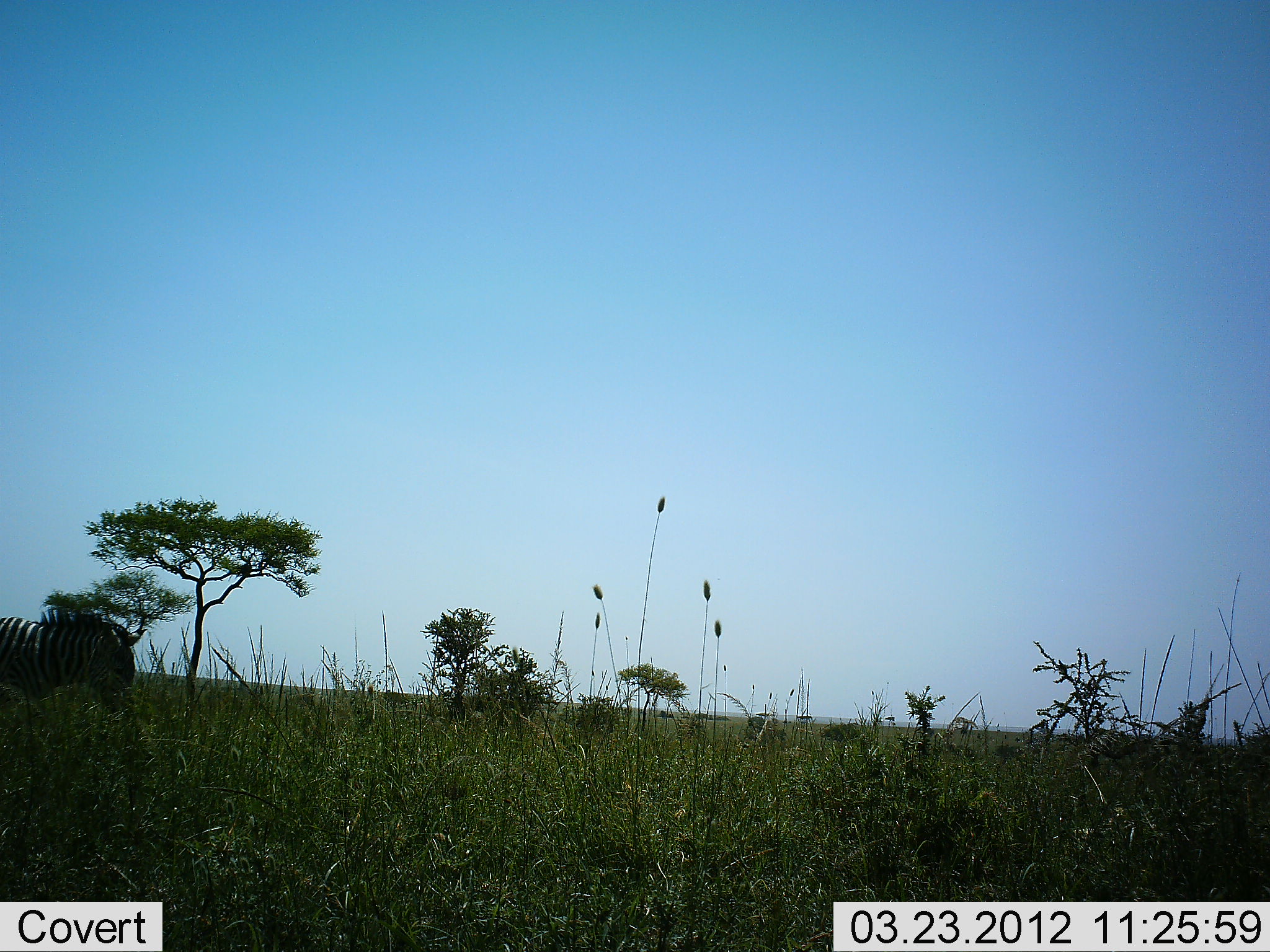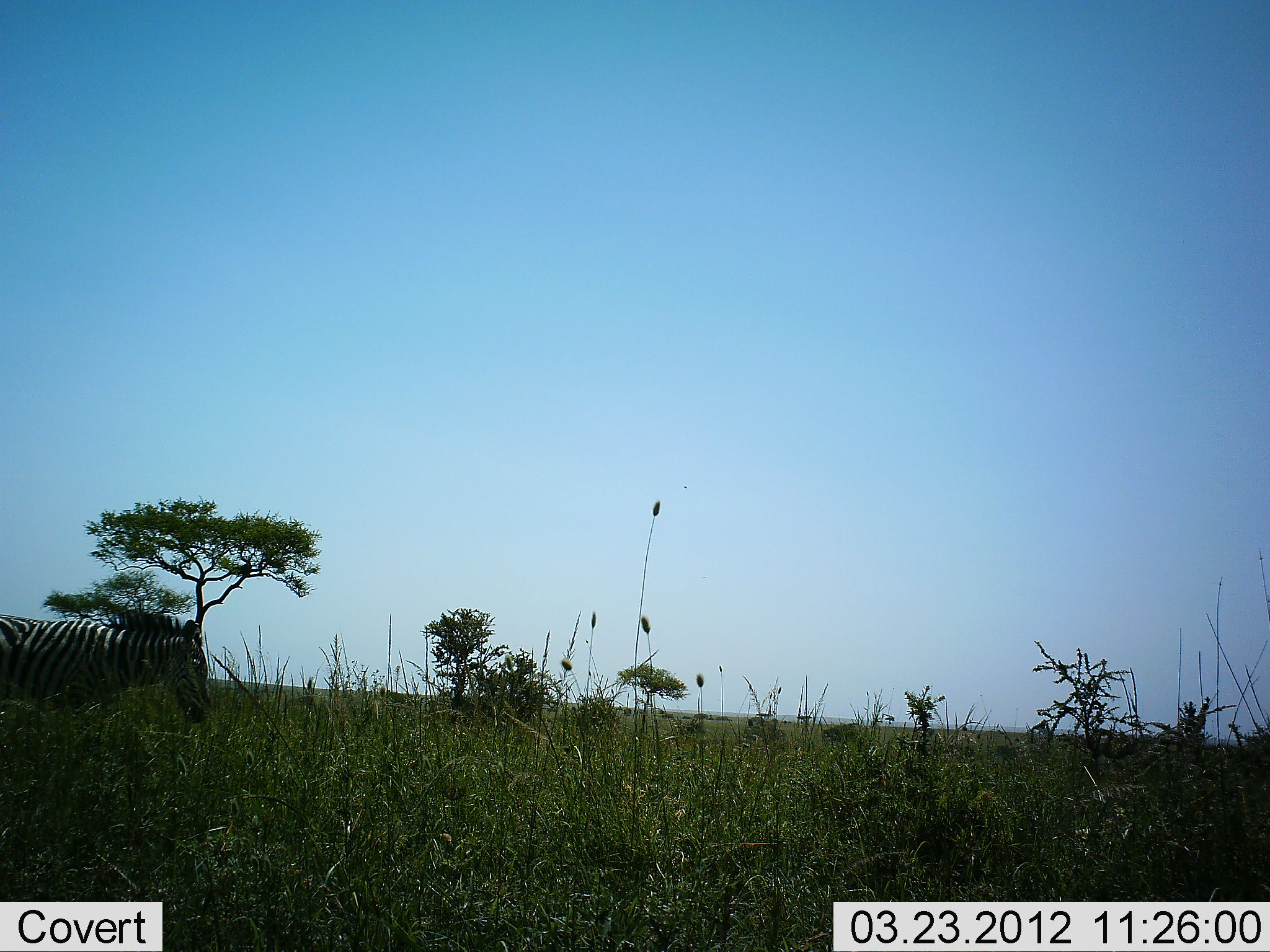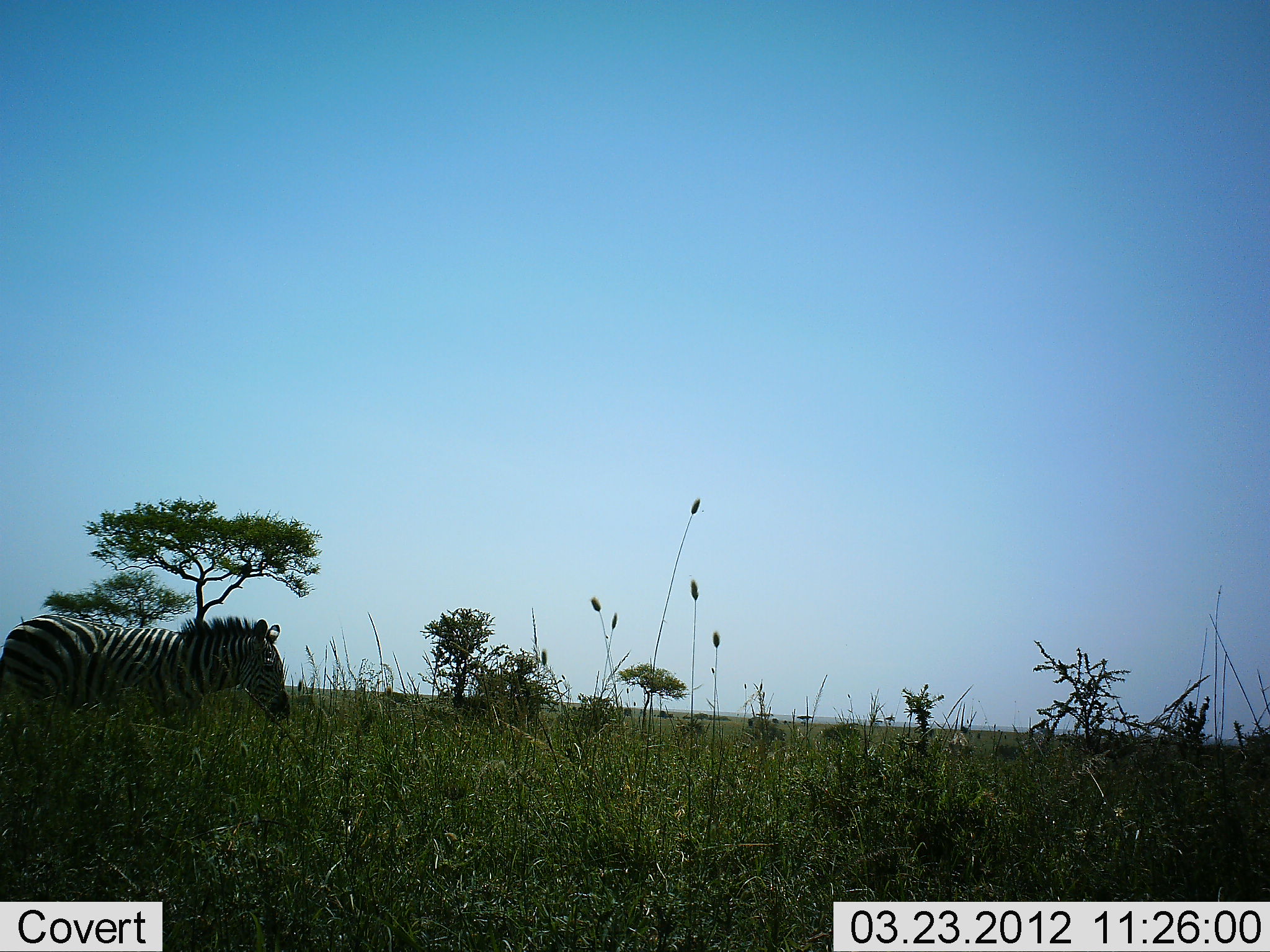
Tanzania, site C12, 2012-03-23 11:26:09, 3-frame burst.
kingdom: Animalia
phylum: Chordata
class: Mammalia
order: Perissodactyla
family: Equidae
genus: Equus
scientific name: Equus quagga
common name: plains zebra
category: zebra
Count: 1.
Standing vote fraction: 8%.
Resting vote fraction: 0%.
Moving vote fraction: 92%.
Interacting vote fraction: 0%.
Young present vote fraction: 0%.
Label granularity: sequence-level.